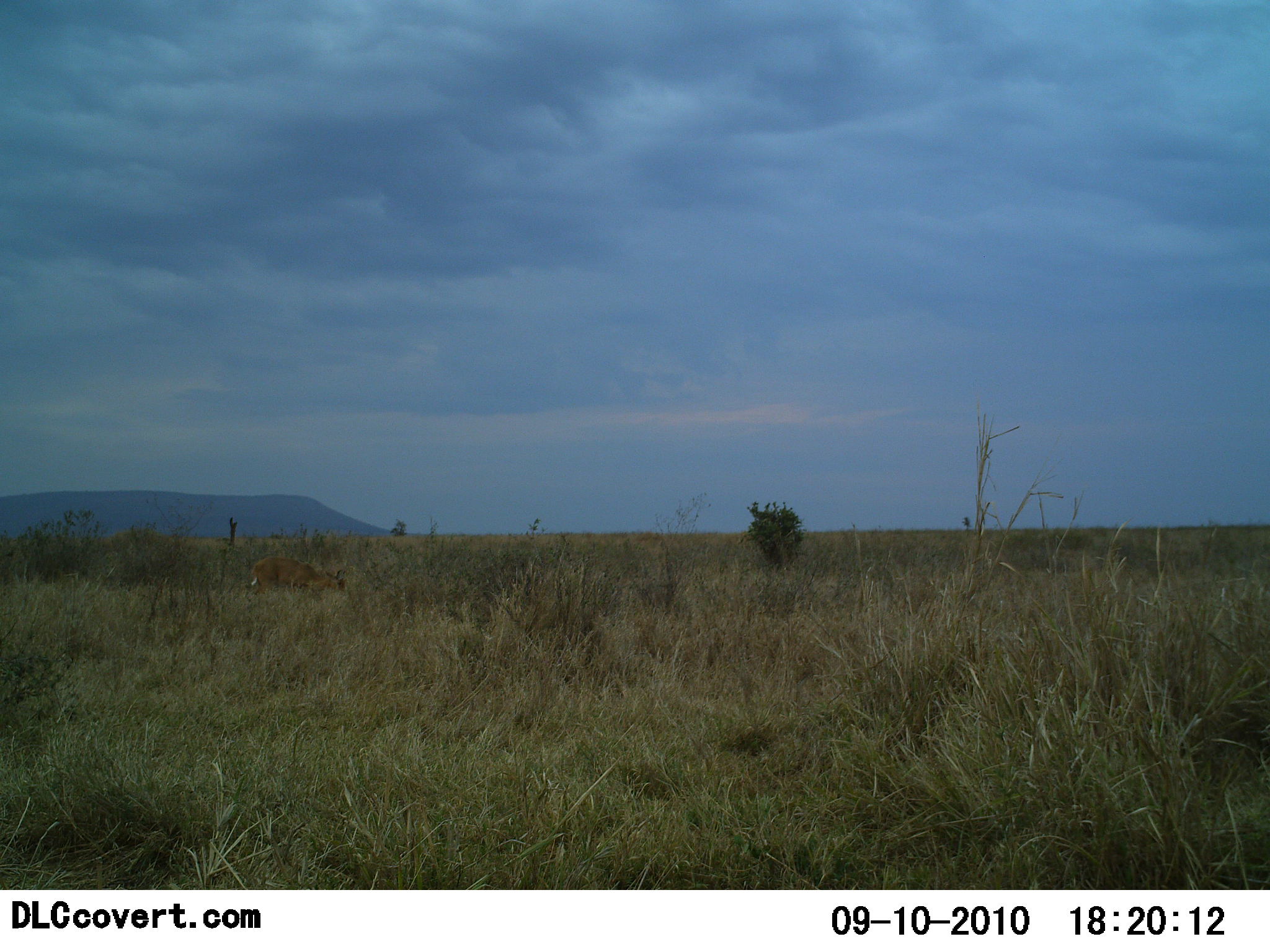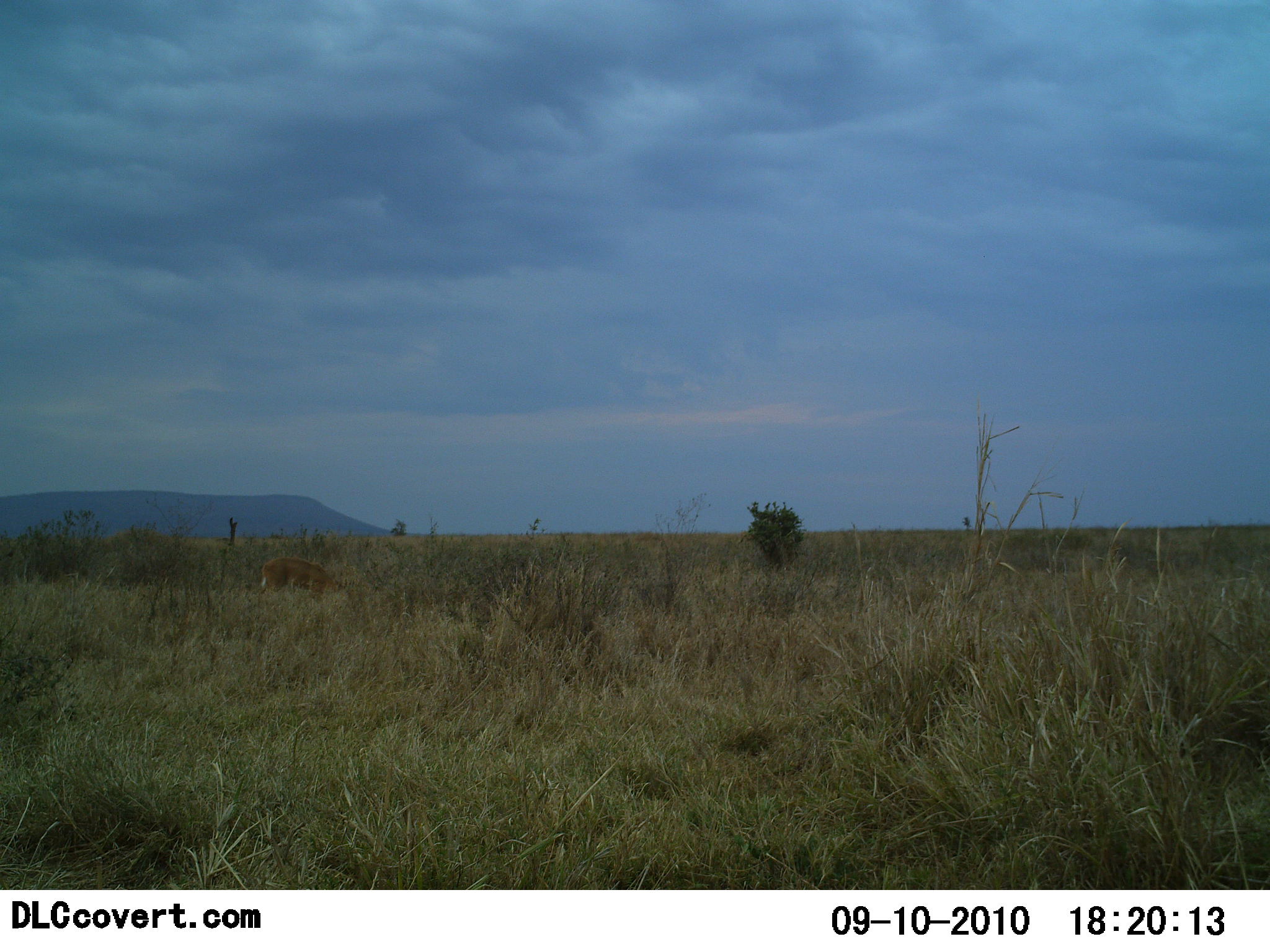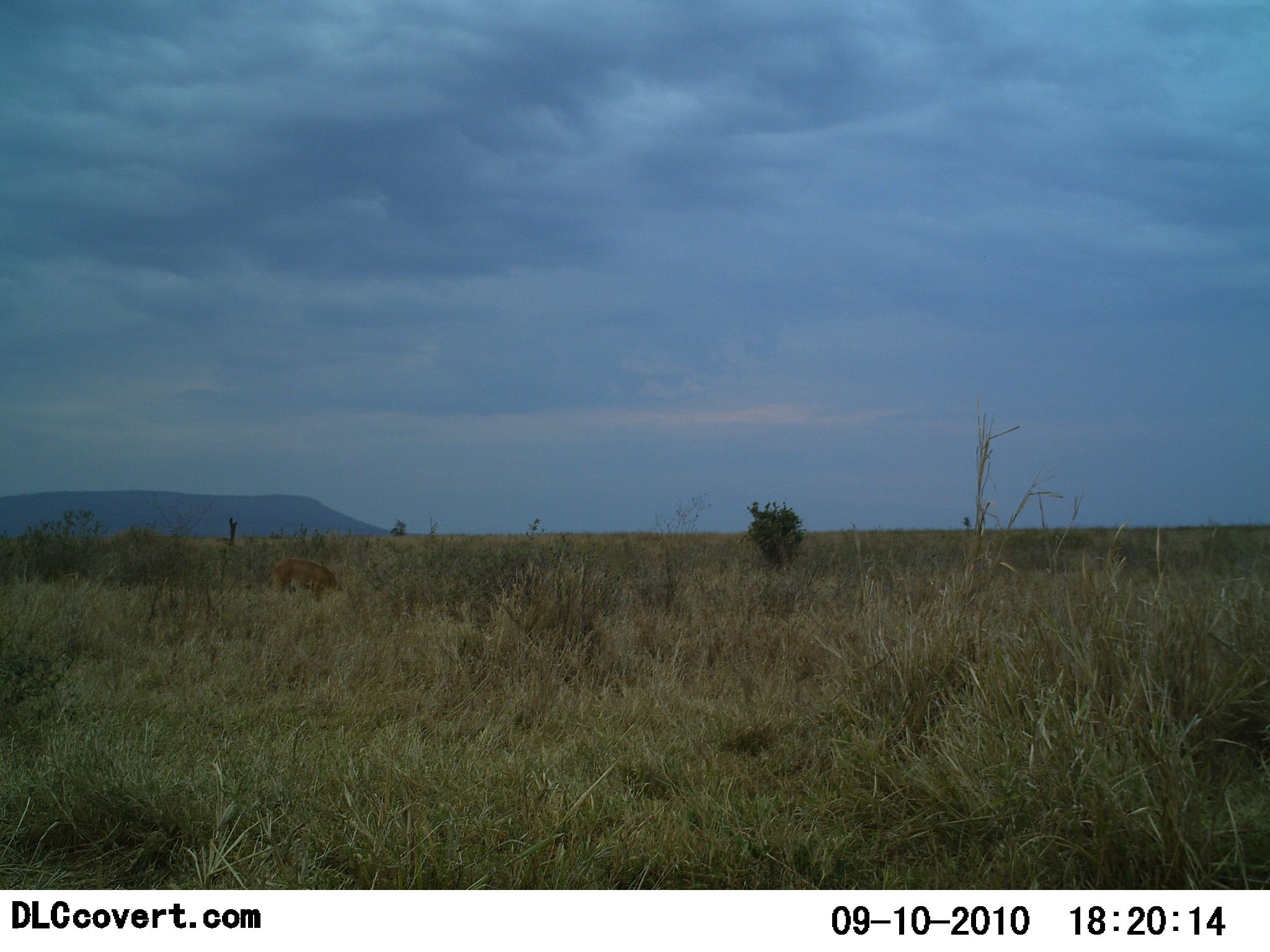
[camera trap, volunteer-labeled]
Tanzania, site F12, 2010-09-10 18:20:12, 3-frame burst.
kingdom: Animalia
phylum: Chordata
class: Mammalia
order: Artiodactyla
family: Bovidae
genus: Redunca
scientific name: Redunca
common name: reedbuck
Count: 1.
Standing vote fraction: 0%.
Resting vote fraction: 0%.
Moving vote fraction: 50%.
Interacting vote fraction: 0%.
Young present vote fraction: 0%.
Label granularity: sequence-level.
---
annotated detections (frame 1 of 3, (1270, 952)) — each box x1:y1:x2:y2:
animal: 244:554:348:601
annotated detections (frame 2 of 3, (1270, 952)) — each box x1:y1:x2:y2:
animal: 255:557:345:599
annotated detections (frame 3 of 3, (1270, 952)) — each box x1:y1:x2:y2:
animal: 267:557:344:602